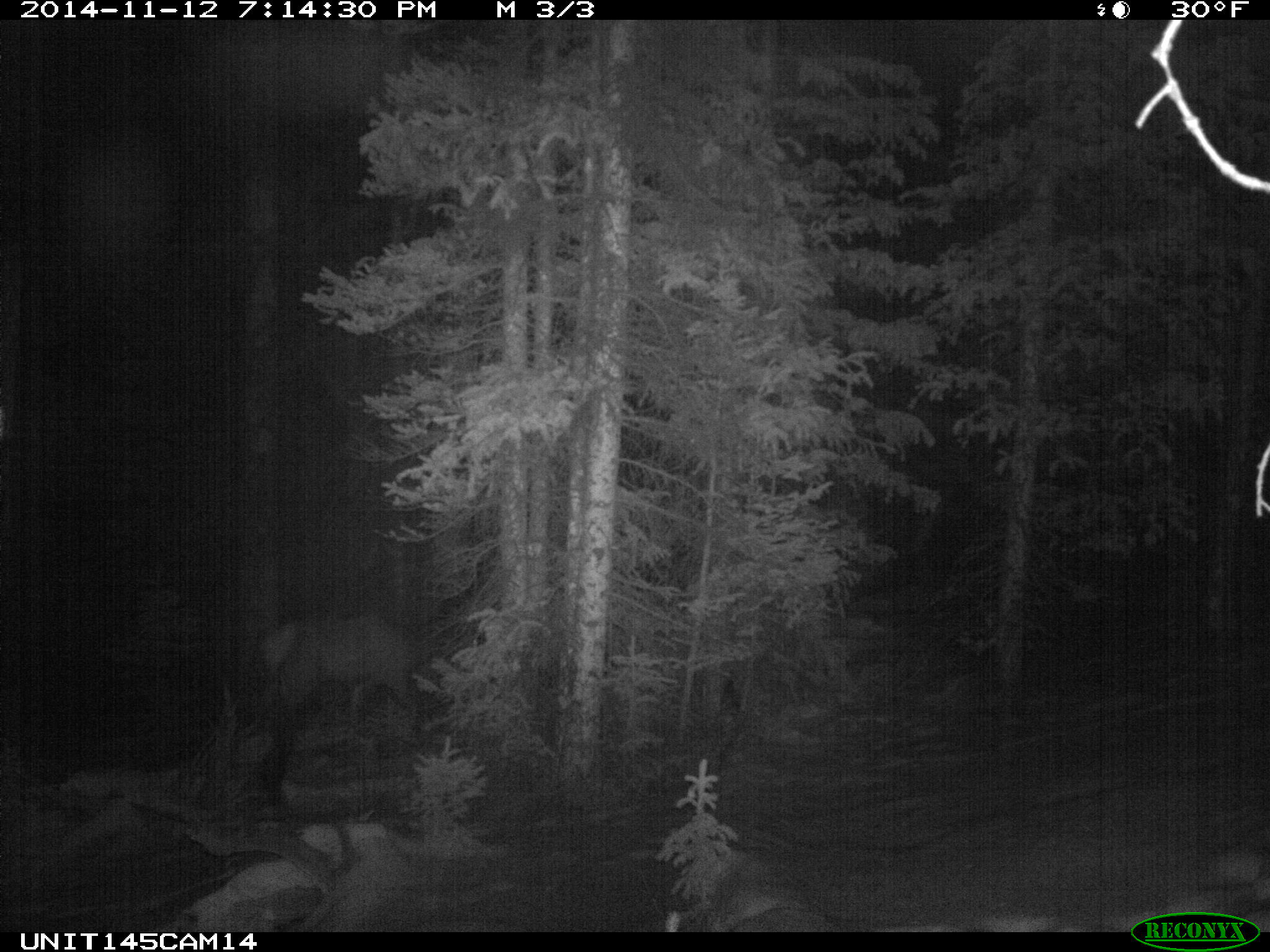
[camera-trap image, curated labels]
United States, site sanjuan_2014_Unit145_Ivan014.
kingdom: Animalia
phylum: Chordata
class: Mammalia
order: Artiodactyla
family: Cervidae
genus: Cervus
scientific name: Cervus elaphus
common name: red deer